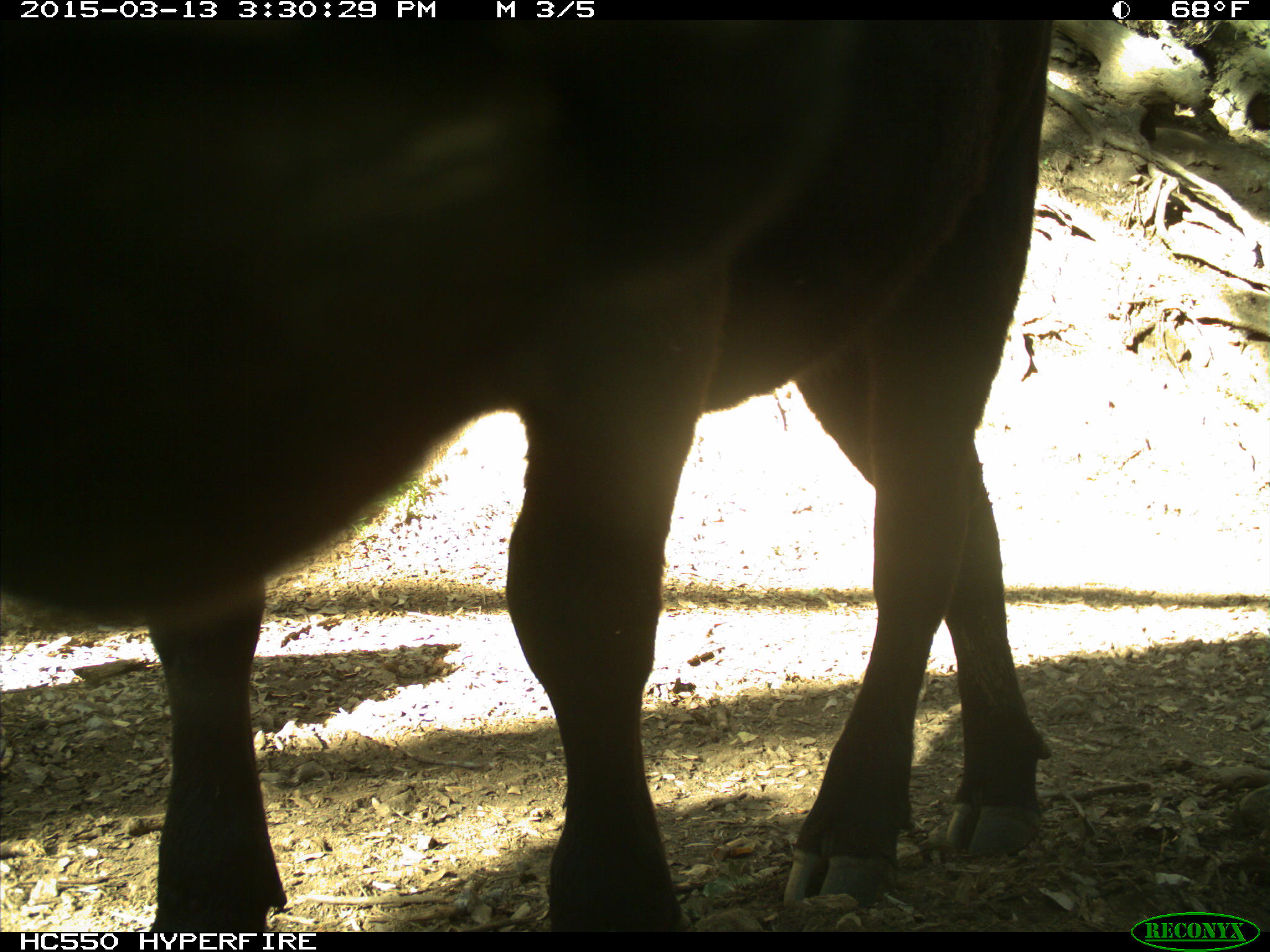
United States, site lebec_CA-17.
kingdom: Animalia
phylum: Chordata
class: Mammalia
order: Artiodactyla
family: Bovidae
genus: Bos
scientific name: Bos taurus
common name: domestic cow